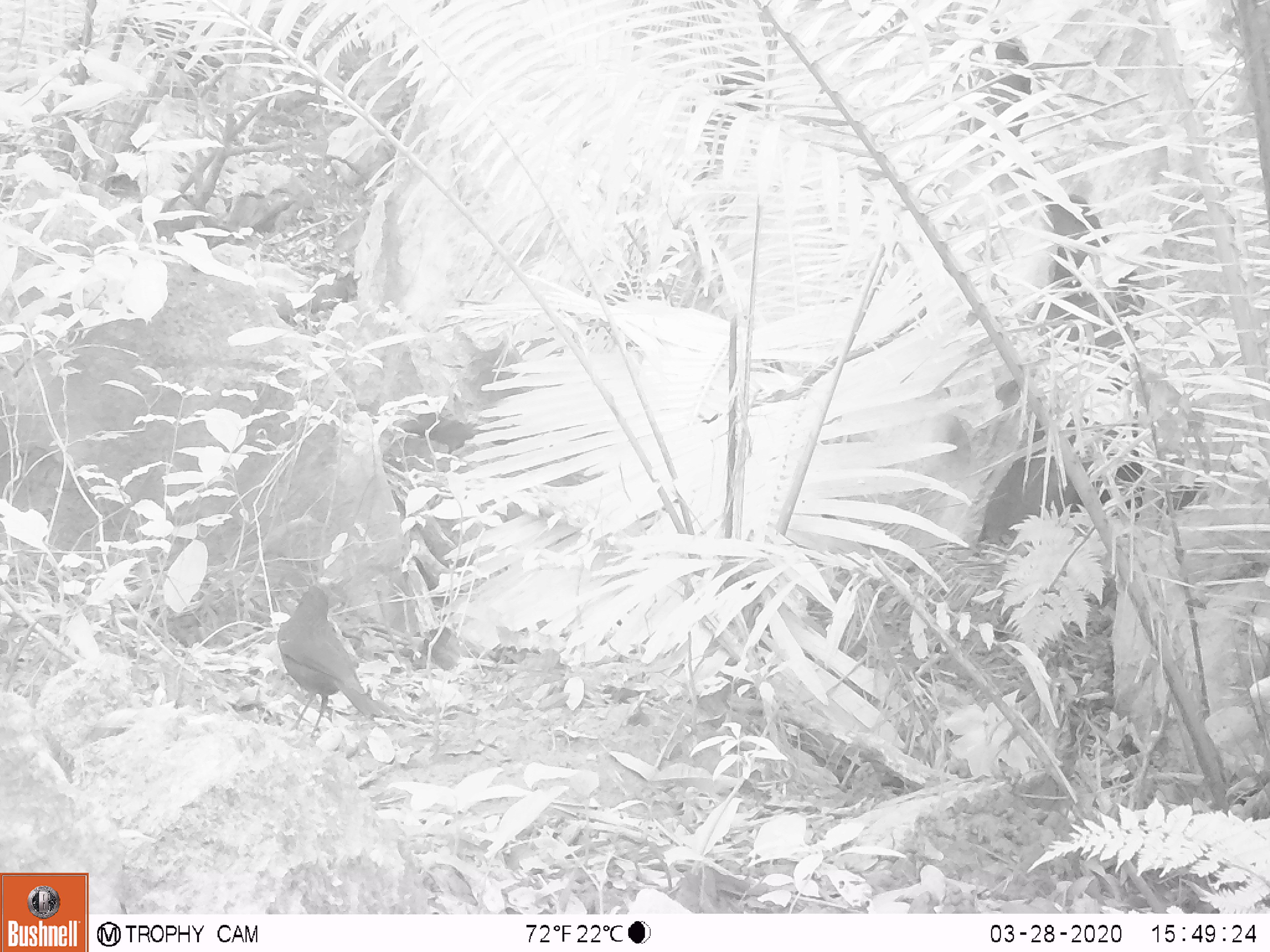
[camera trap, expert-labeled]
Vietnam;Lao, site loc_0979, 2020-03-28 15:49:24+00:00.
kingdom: Animalia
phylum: Chordata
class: Aves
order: Passeriformes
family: Muscicapidae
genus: Myophonus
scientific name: Myophonus caeruleus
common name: blue whistling thrush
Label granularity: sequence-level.